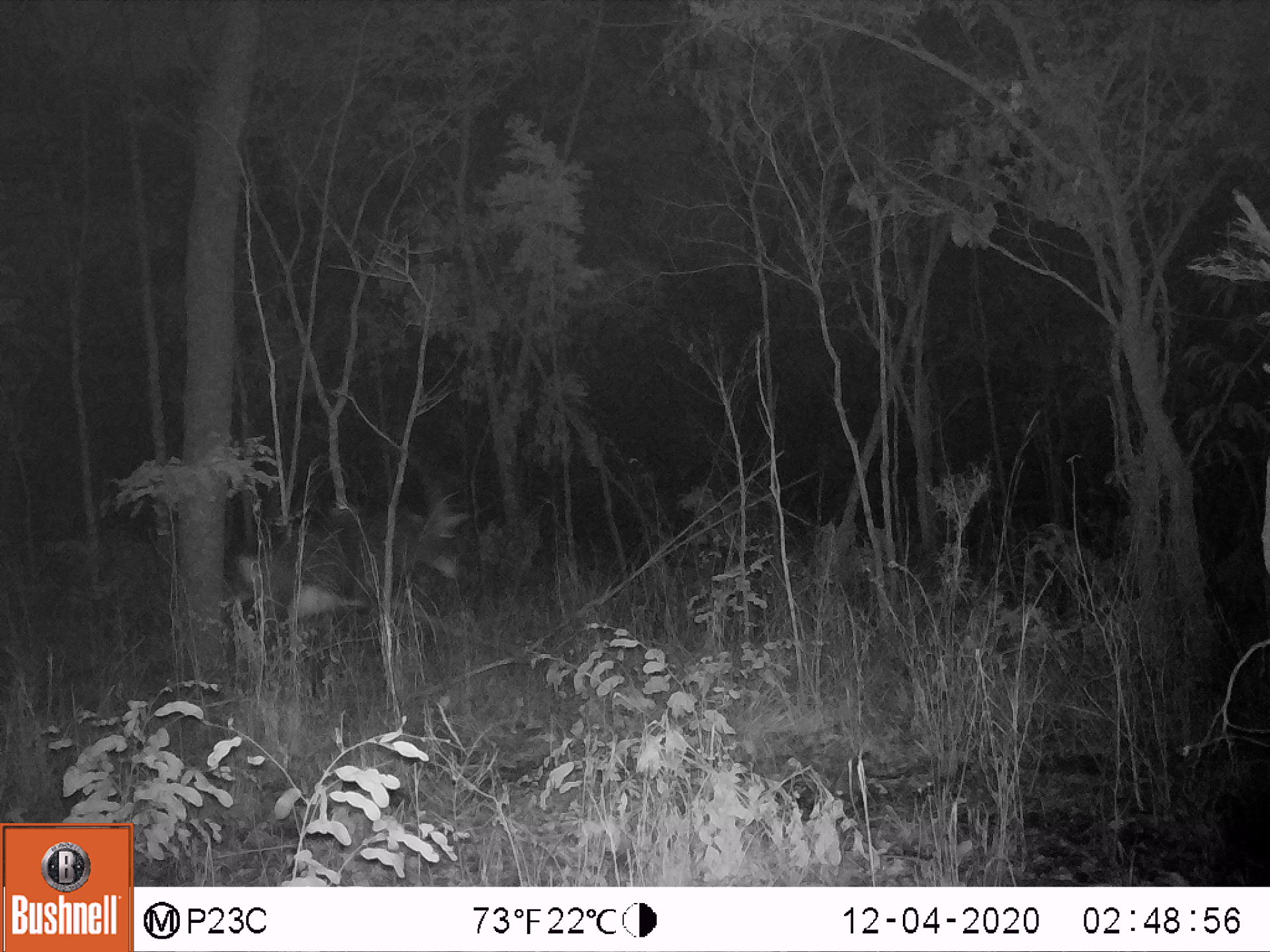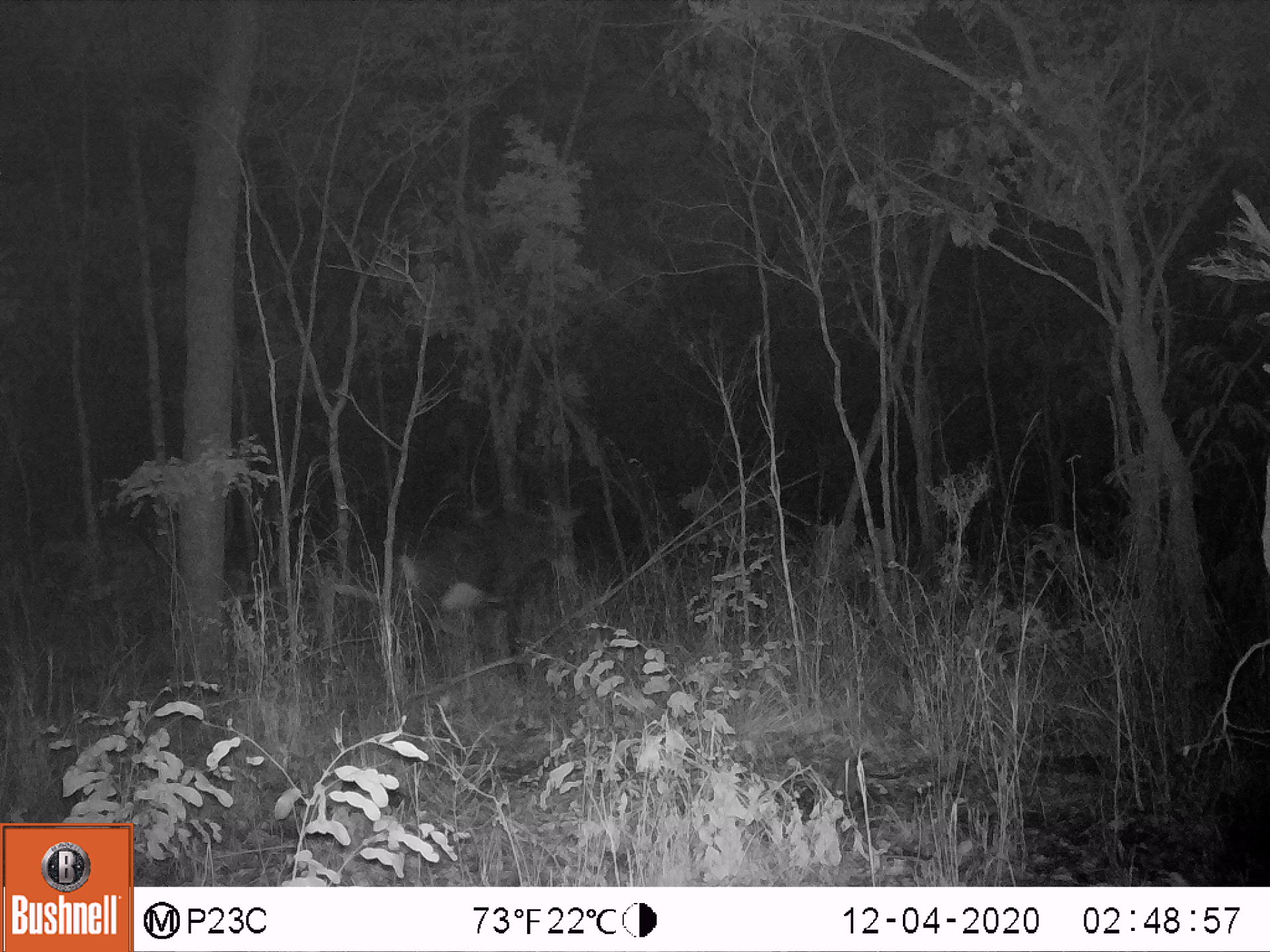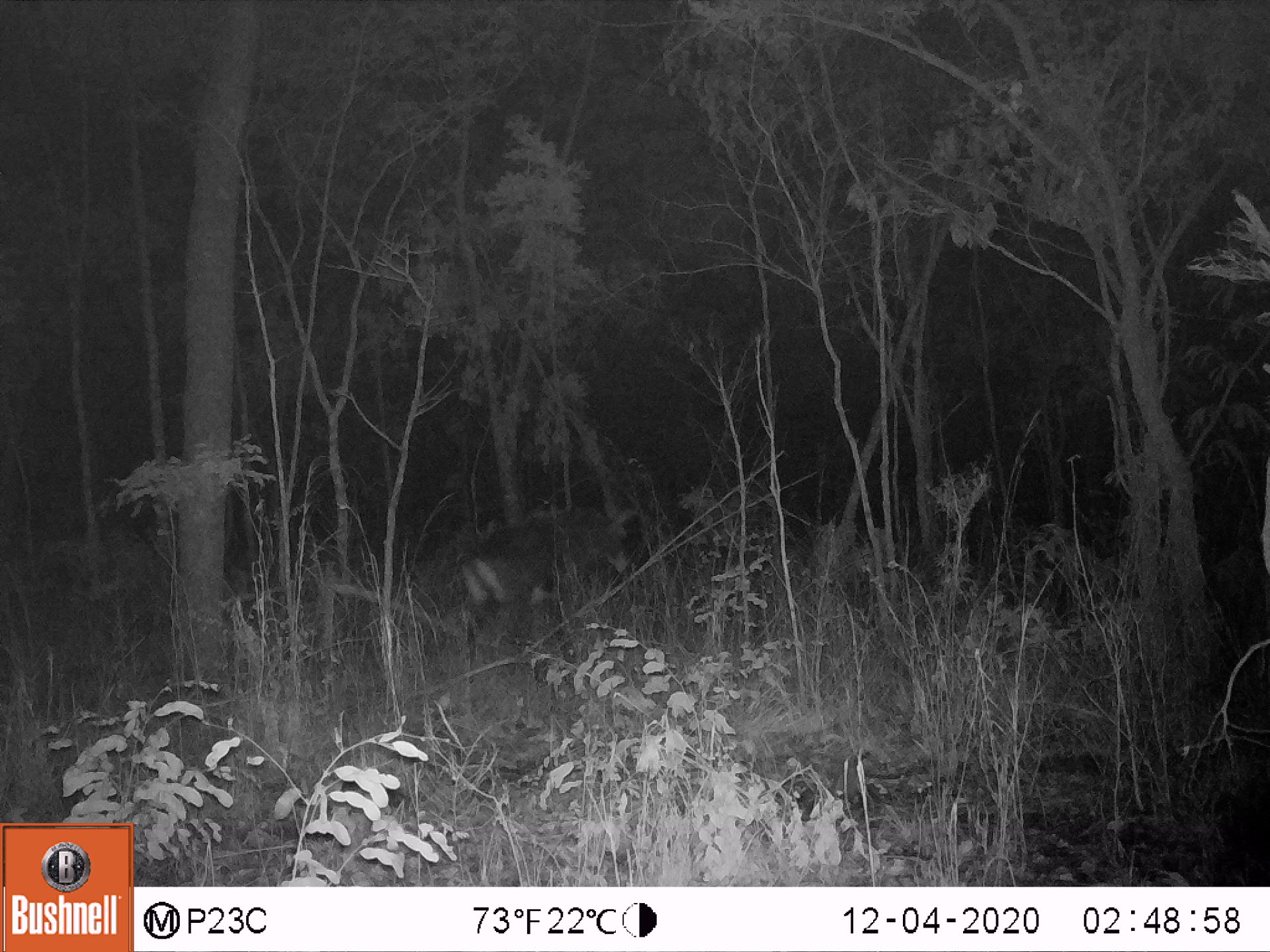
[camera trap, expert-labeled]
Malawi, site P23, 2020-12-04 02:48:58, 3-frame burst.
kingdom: Animalia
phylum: Chordata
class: Mammalia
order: Artiodactyla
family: Bovidae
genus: Hippotragus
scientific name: Hippotragus niger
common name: sable antelope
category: sable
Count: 1.